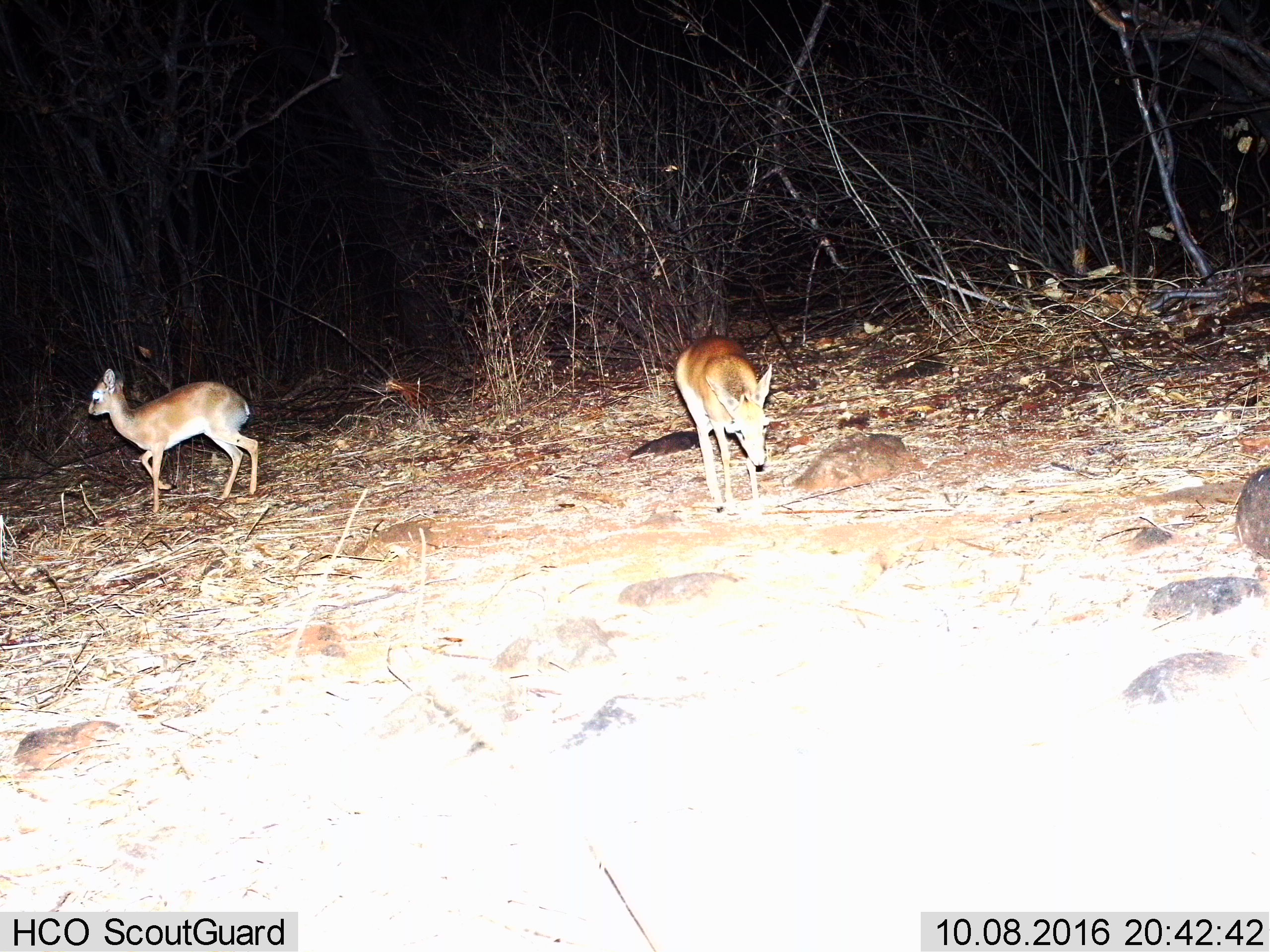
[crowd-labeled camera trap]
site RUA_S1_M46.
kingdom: Animalia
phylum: Chordata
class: Mammalia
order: Artiodactyla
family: Bovidae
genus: Madoqua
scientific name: Madoqua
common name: dik-dik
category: dikdik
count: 2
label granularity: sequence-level